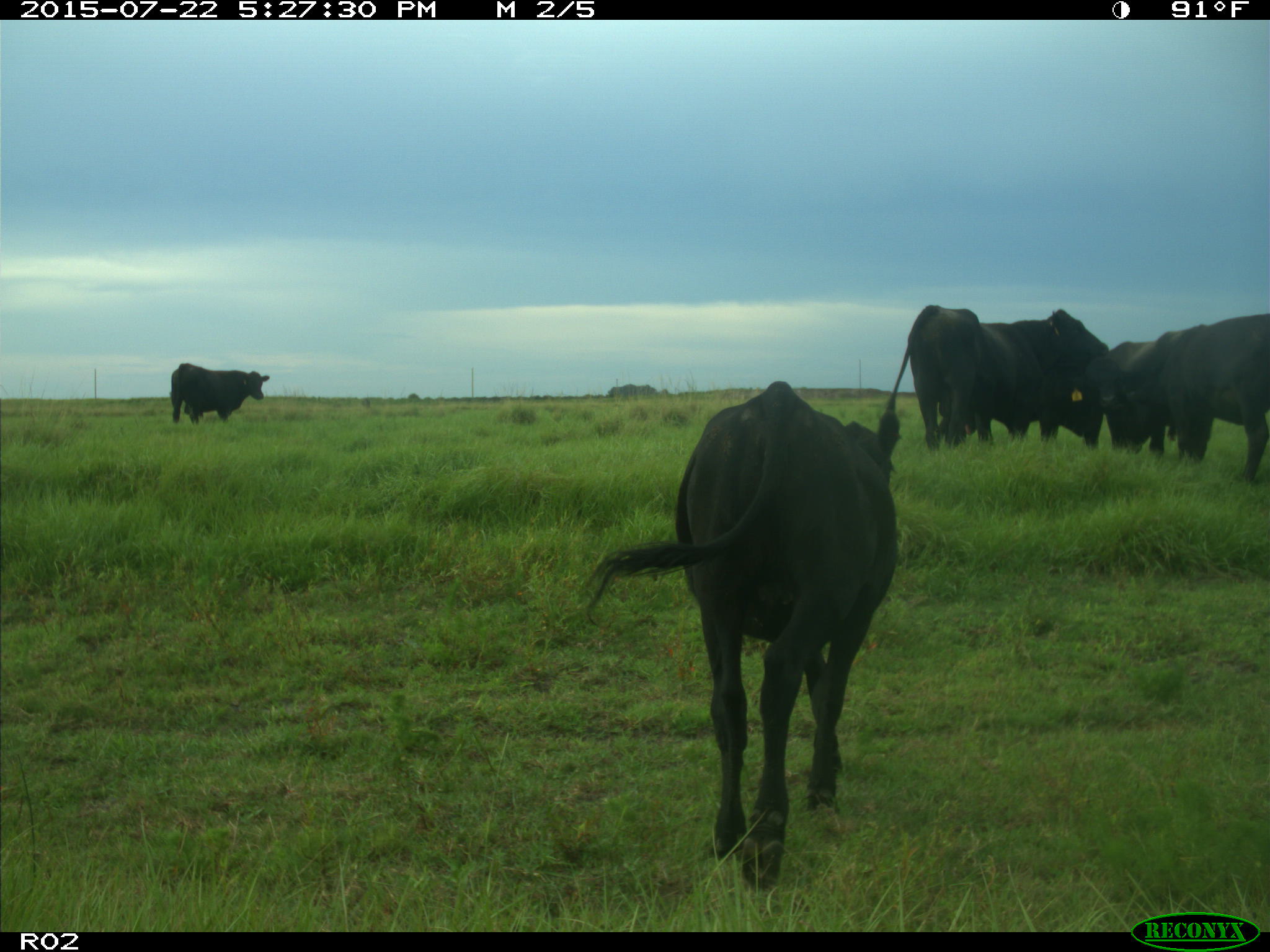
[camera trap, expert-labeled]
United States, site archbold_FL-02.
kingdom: Animalia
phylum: Chordata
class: Mammalia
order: Artiodactyla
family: Bovidae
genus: Bos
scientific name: Bos taurus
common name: domestic cow